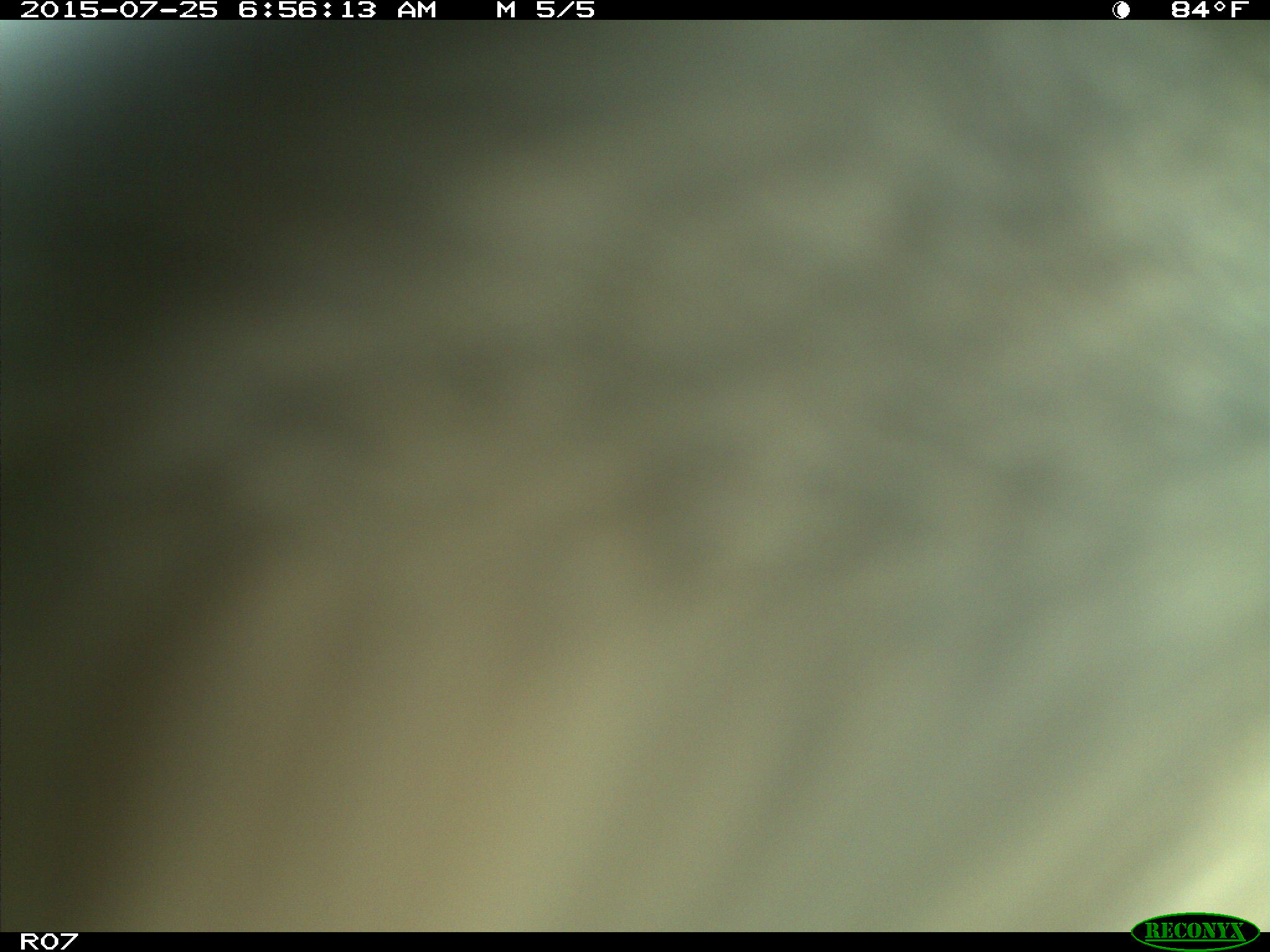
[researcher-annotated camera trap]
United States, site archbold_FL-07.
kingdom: Animalia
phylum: Chordata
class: Mammalia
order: Artiodactyla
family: Bovidae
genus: Bos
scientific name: Bos taurus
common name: domestic cow